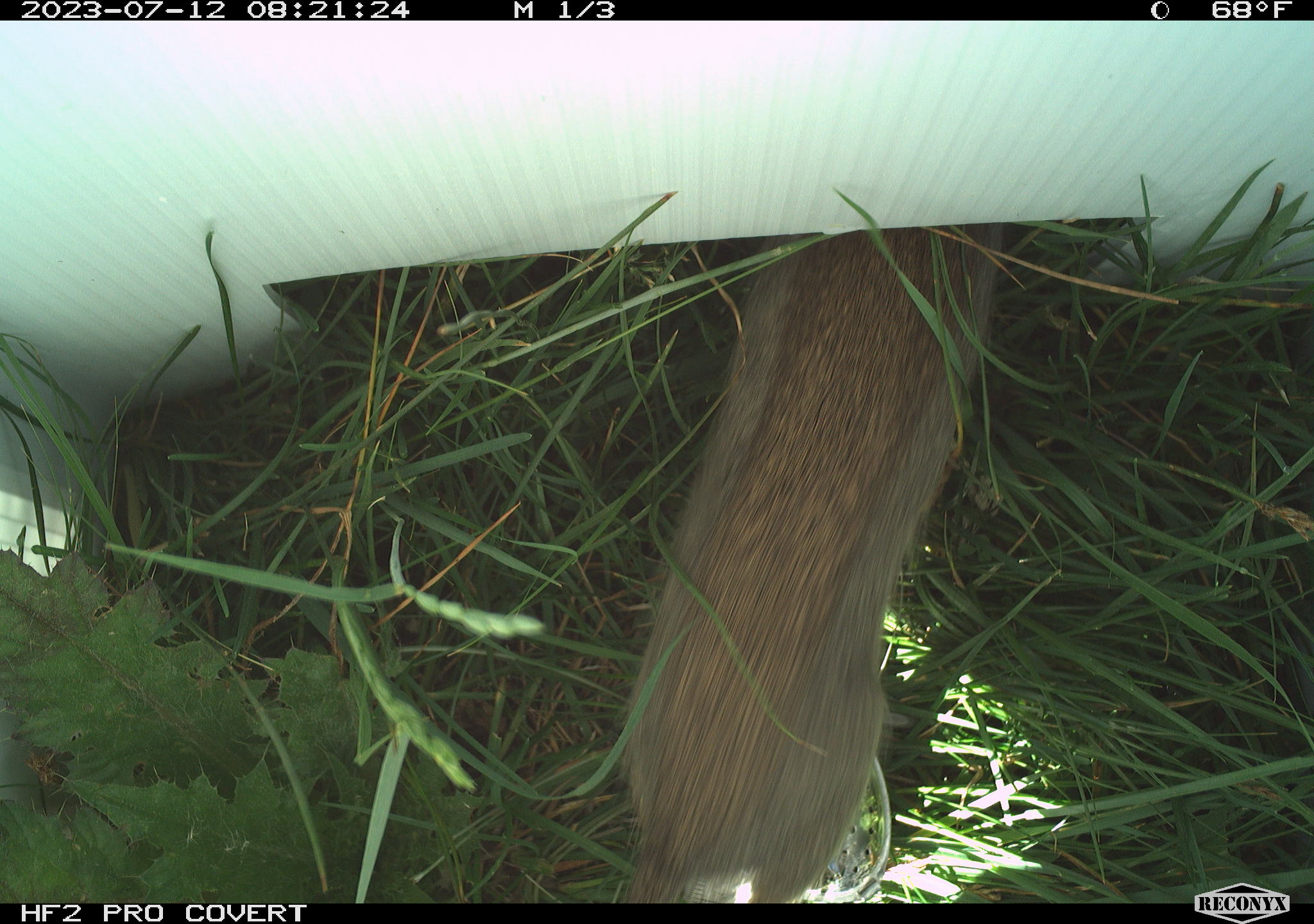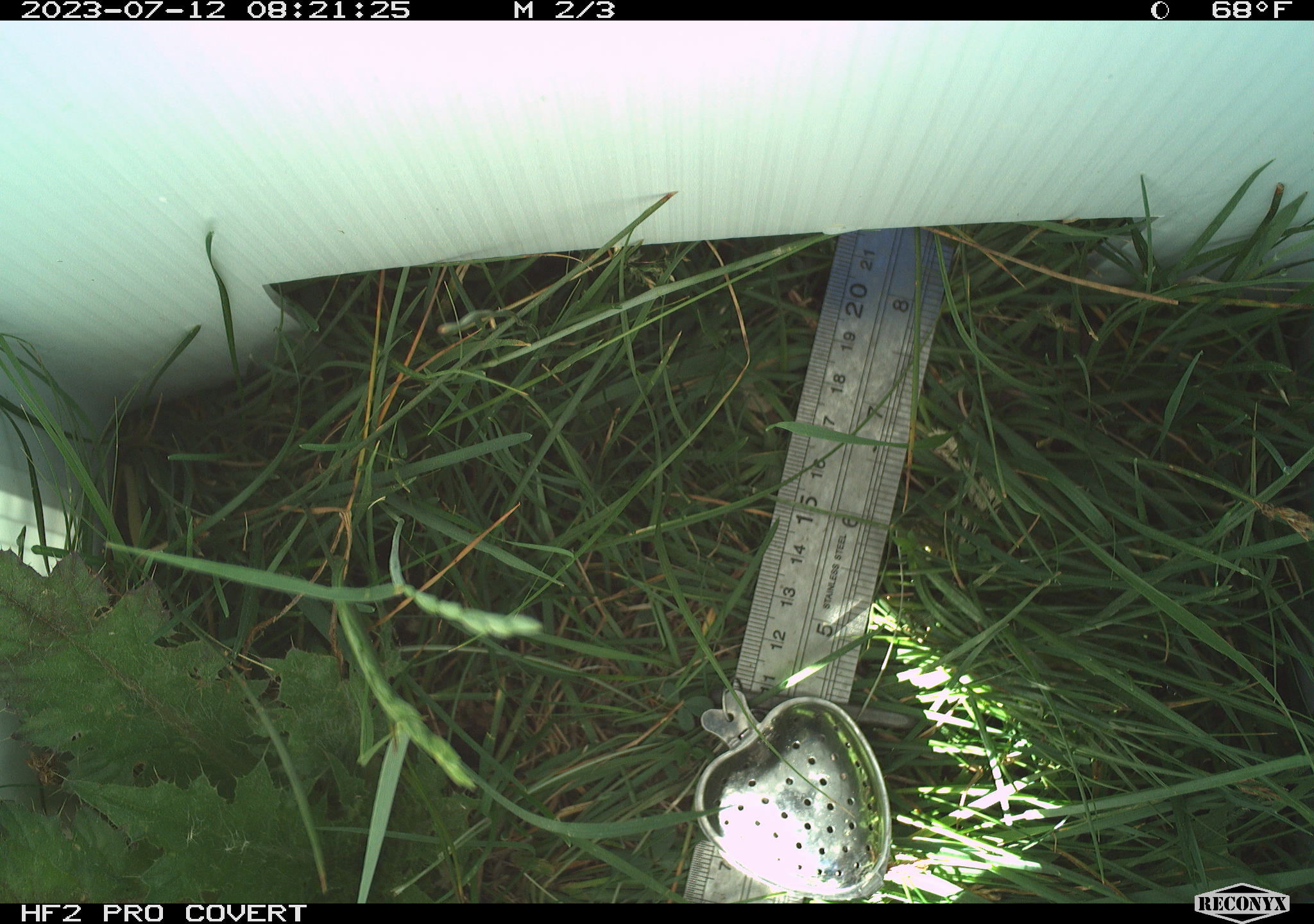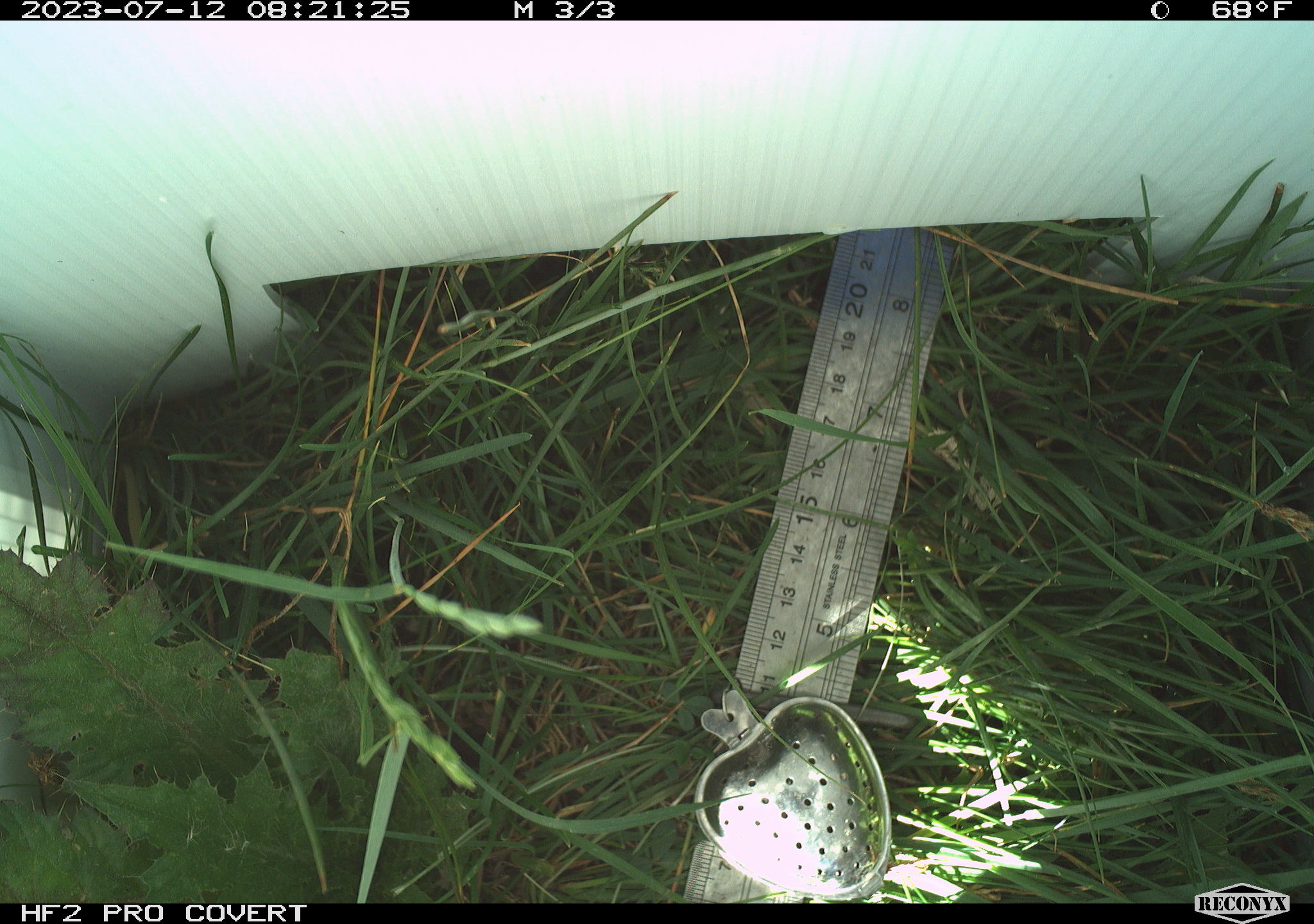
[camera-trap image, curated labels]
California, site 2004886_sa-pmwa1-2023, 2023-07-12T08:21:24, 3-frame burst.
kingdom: Animalia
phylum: Chordata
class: Mammalia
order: Rodentia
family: Sciuridae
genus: Urocitellus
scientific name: Urocitellus beldingi beldingi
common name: belding's ground squirrel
Belding's ground squirrel (Urocitellus beldingi beldingi).